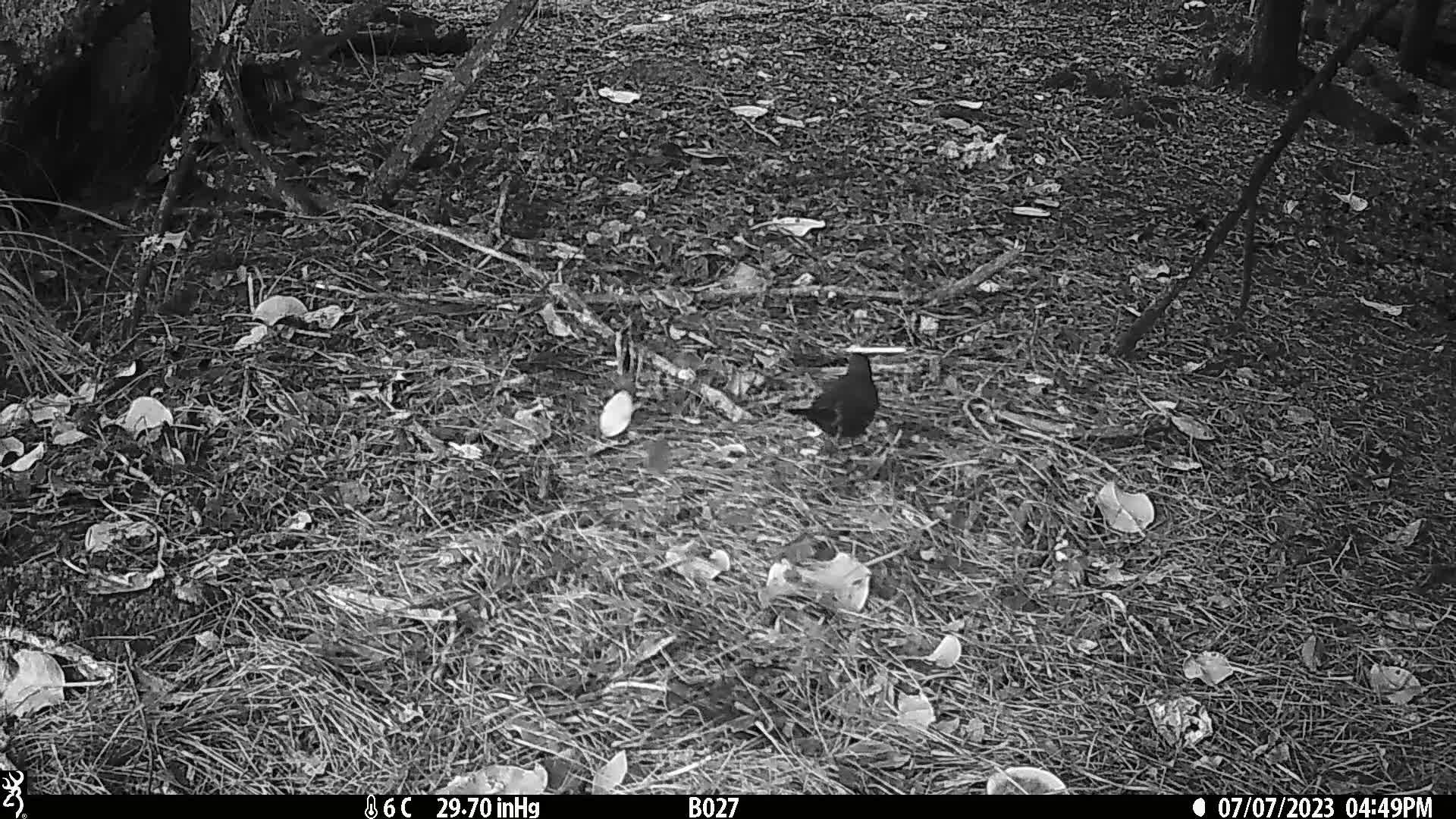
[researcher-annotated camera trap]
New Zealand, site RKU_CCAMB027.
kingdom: Animalia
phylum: Chordata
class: Aves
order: Passeriformes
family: Turdidae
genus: Turdus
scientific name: Turdus merula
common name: eurasian blackbird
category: blackbird